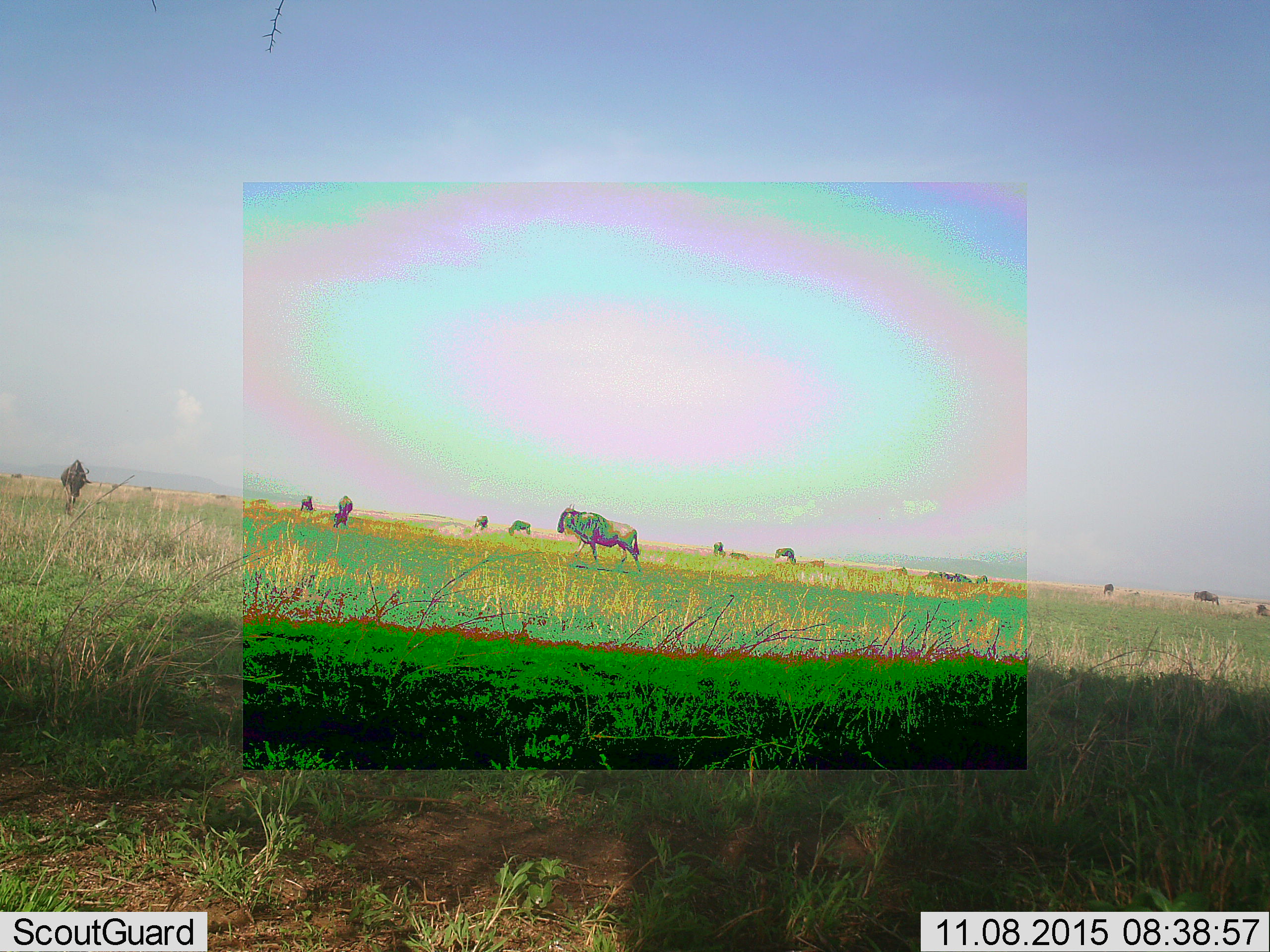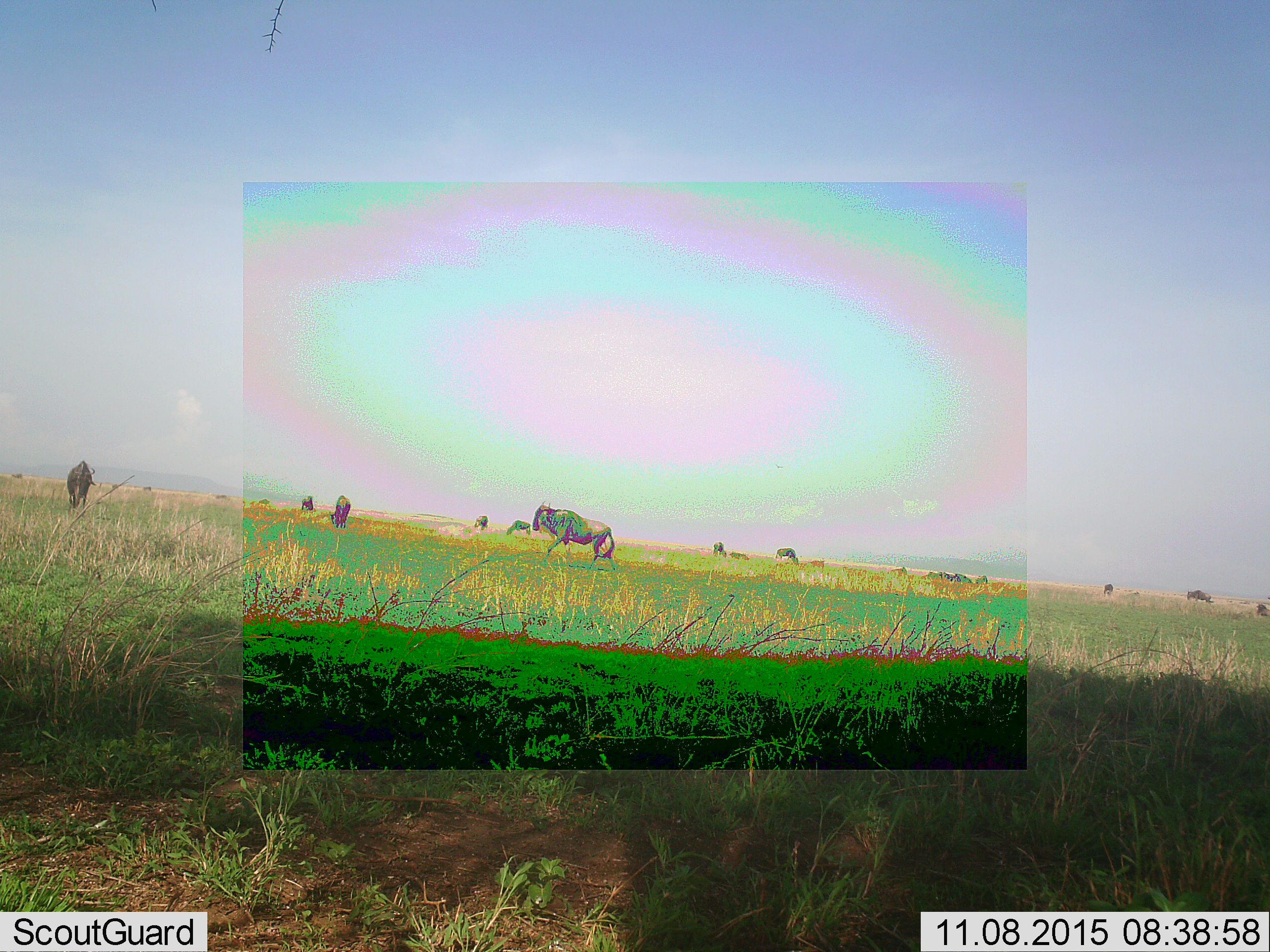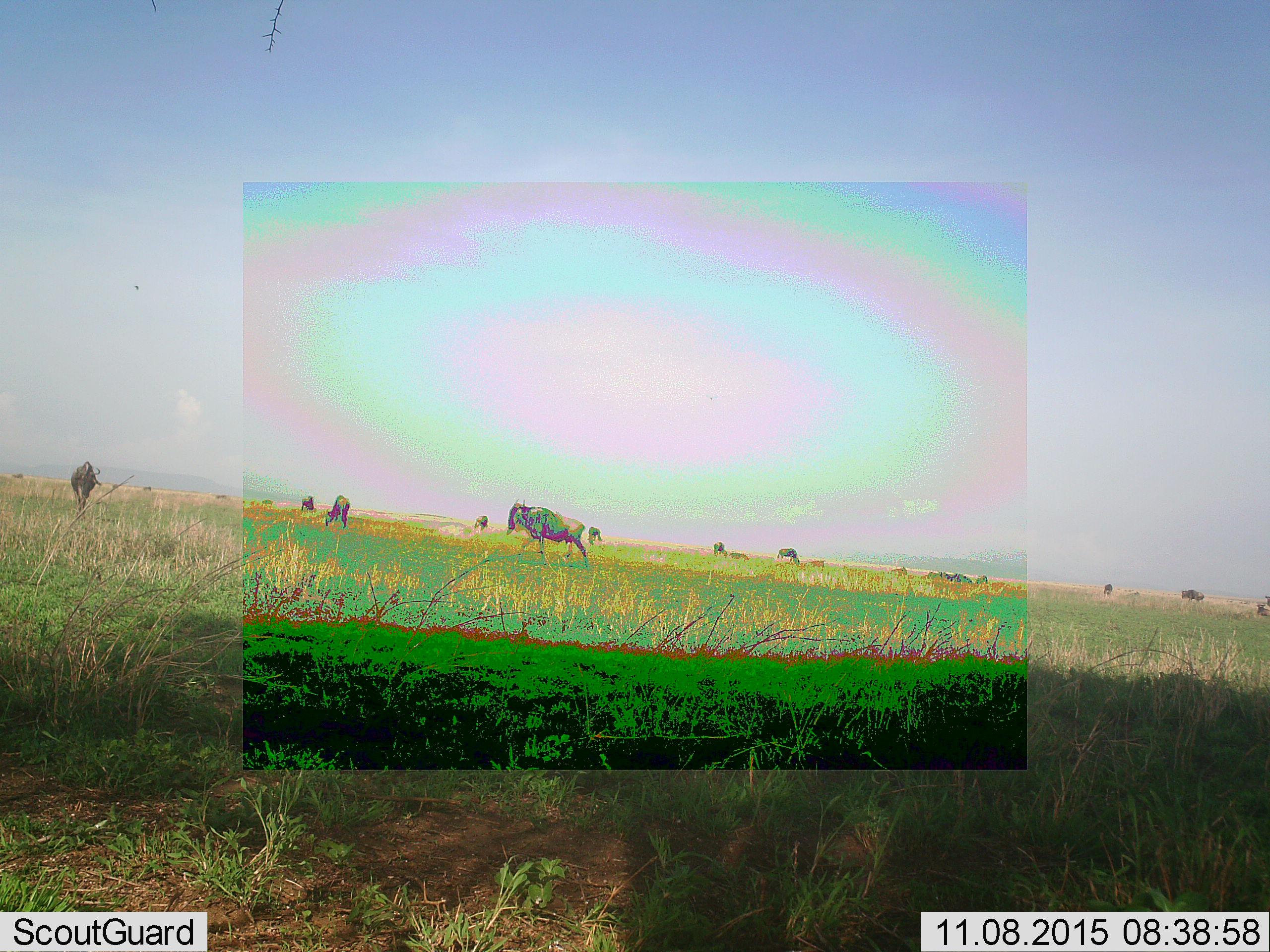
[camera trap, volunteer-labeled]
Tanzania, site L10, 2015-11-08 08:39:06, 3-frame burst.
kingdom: Animalia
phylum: Chordata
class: Mammalia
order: Artiodactyla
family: Bovidae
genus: Connochaetes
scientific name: Connochaetes taurinus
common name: blue wildebeest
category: wildebeest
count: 11-50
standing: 50%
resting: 17%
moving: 67%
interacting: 0%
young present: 0%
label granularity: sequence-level